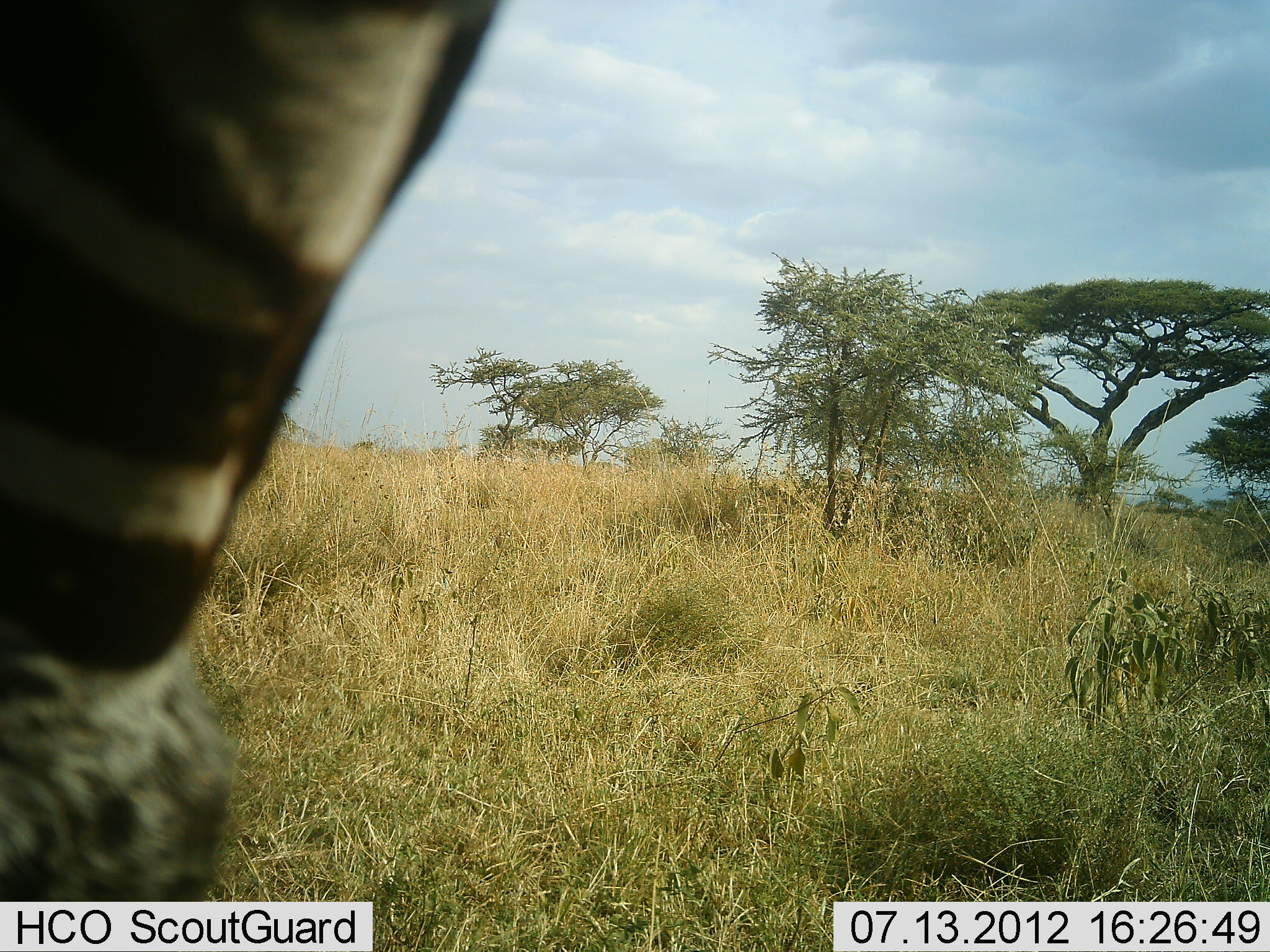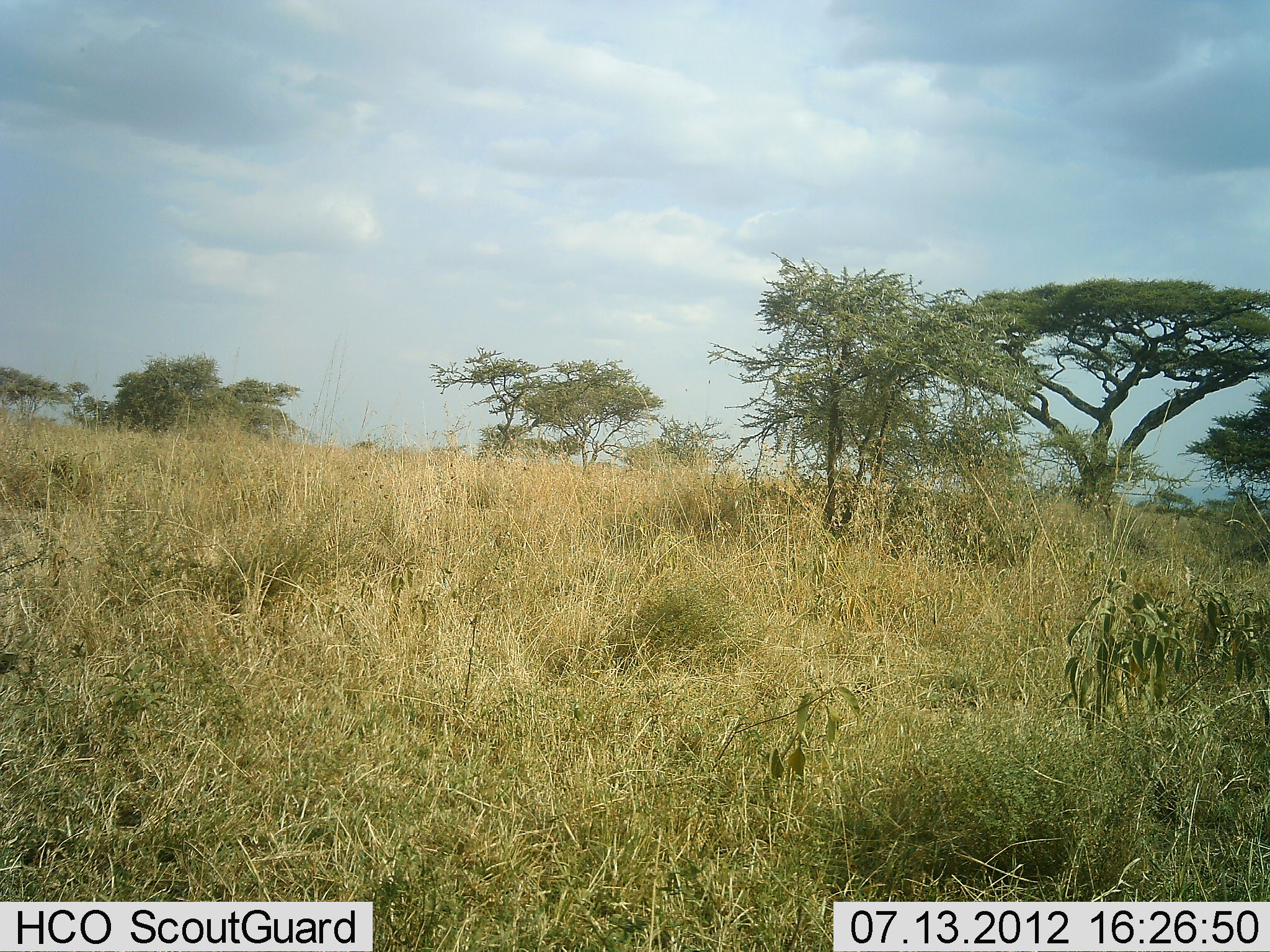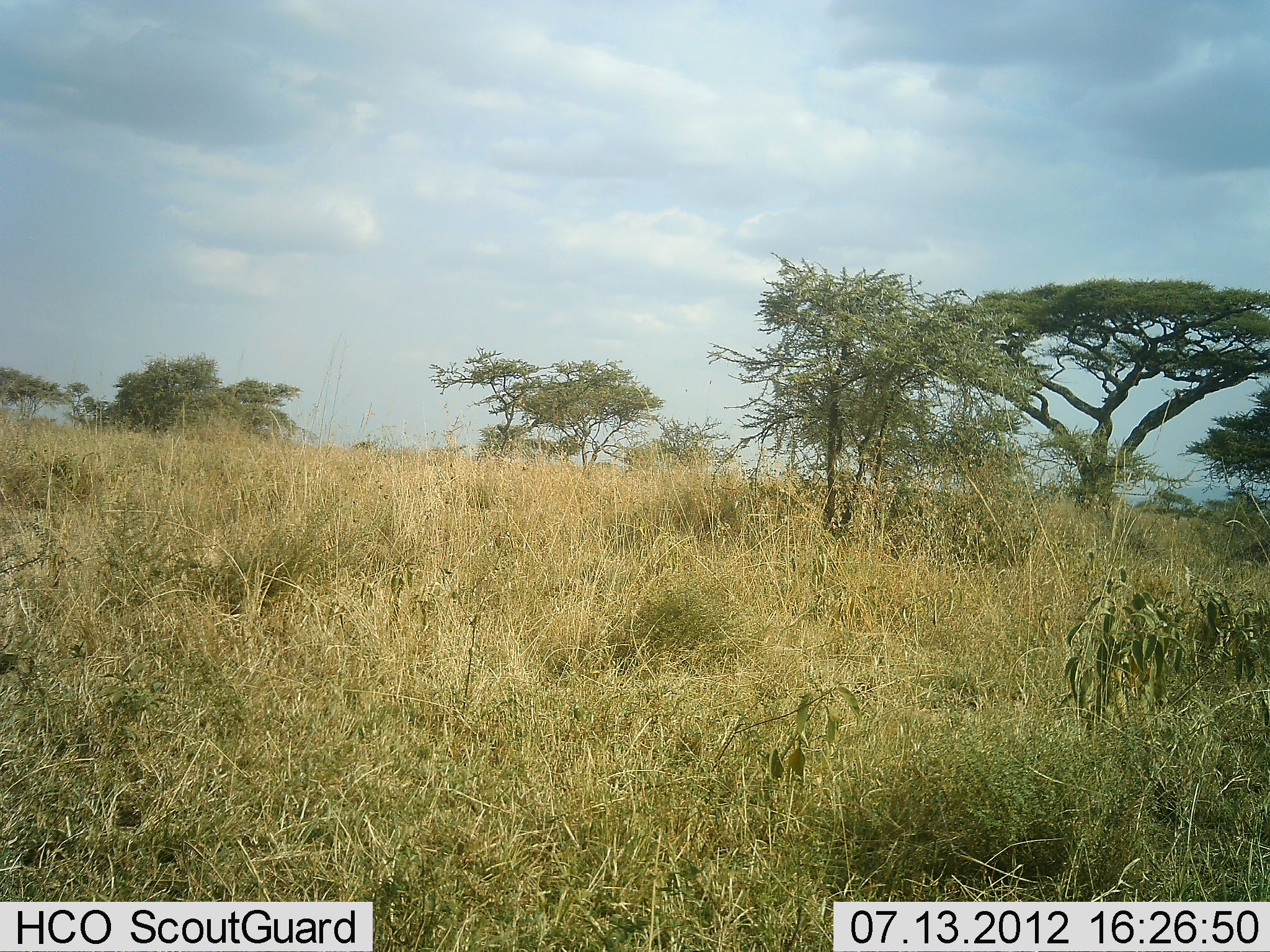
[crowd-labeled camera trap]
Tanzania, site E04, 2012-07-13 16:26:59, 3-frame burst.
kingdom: Animalia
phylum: Chordata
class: Mammalia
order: Perissodactyla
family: Equidae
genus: Equus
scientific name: Equus quagga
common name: plains zebra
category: zebra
Zebra (plains zebra) (Equus quagga), count 1. Behavior (volunteer vote fractions): standing 30%, resting 0%, moving 80%, interacting 0%. Young present (vote fraction): 0%. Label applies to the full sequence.